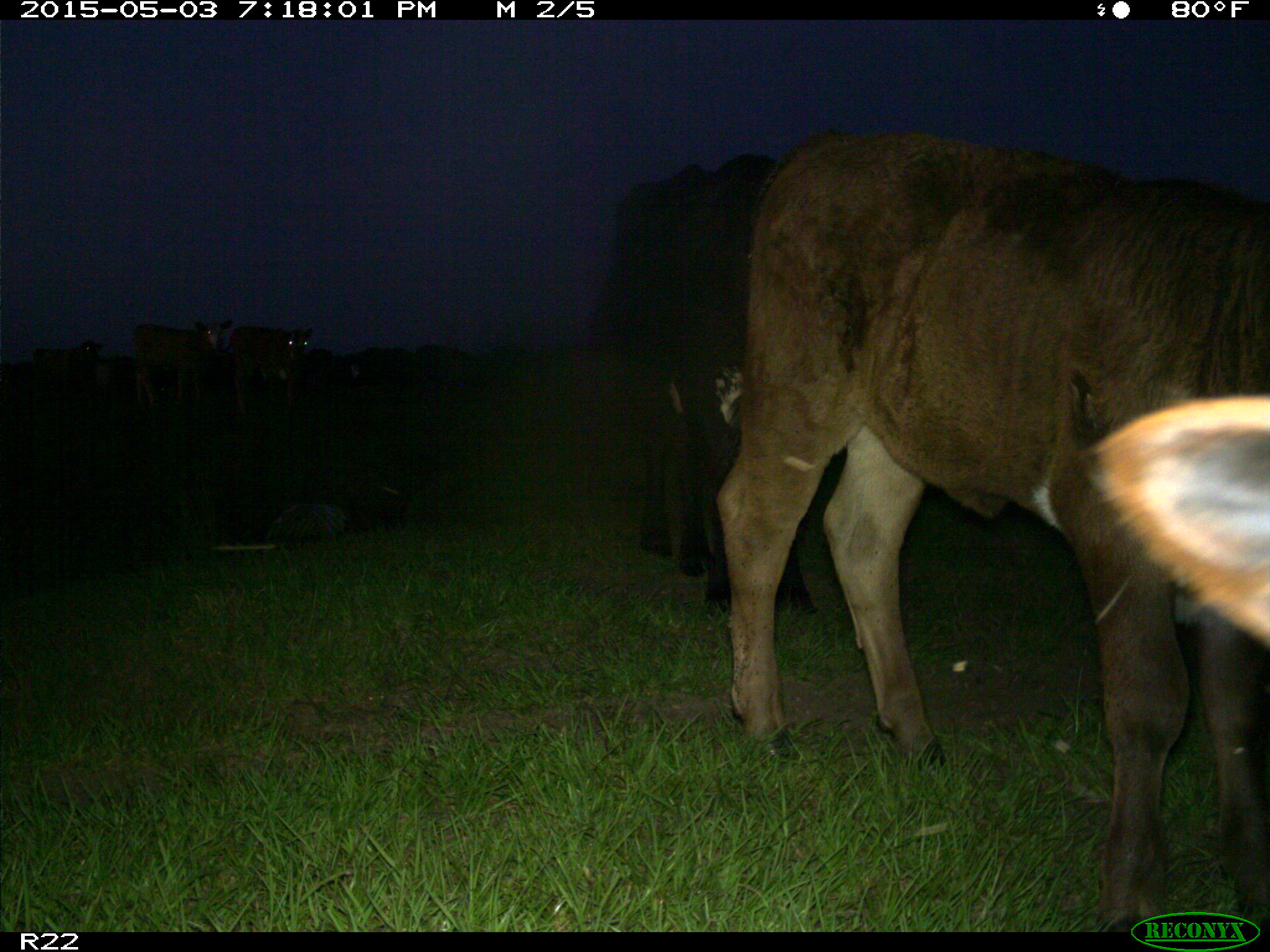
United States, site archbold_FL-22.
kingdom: Animalia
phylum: Chordata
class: Mammalia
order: Artiodactyla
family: Bovidae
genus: Bos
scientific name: Bos taurus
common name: domestic cow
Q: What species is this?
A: Bos taurus (domestic cow).